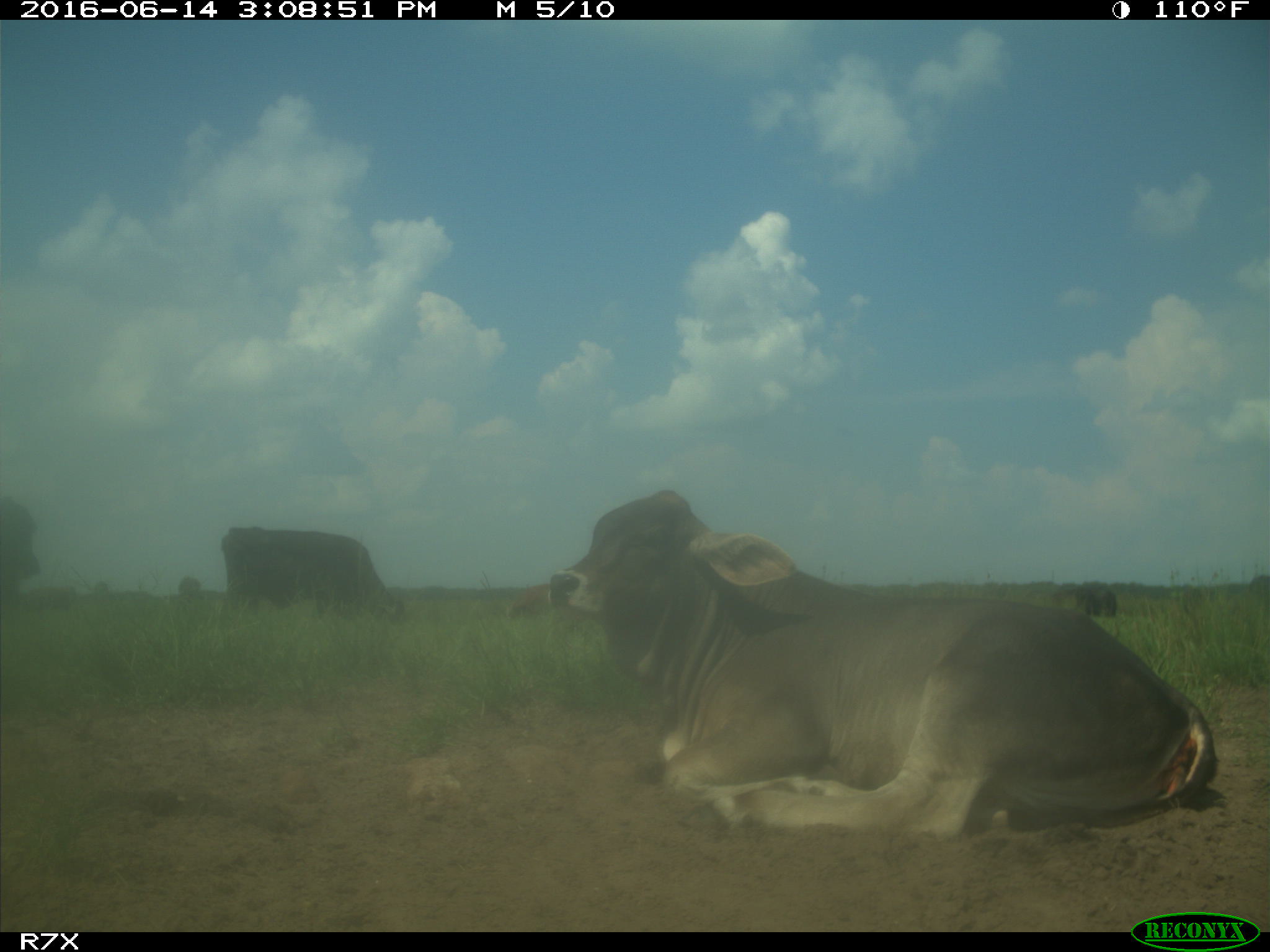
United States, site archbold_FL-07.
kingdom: Animalia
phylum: Chordata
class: Mammalia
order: Artiodactyla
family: Bovidae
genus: Bos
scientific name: Bos taurus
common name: domestic cow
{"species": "Bos taurus (domestic cow)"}